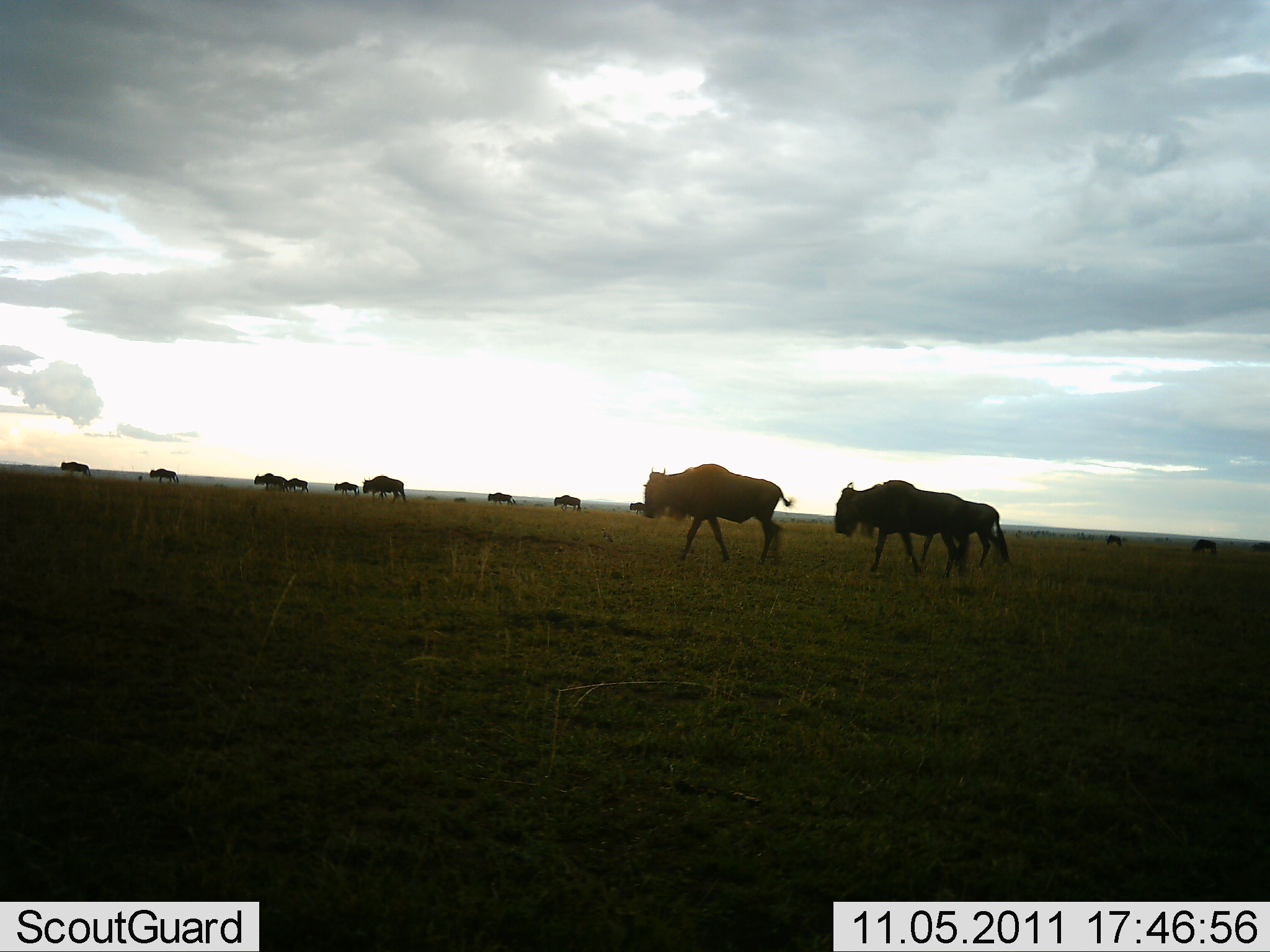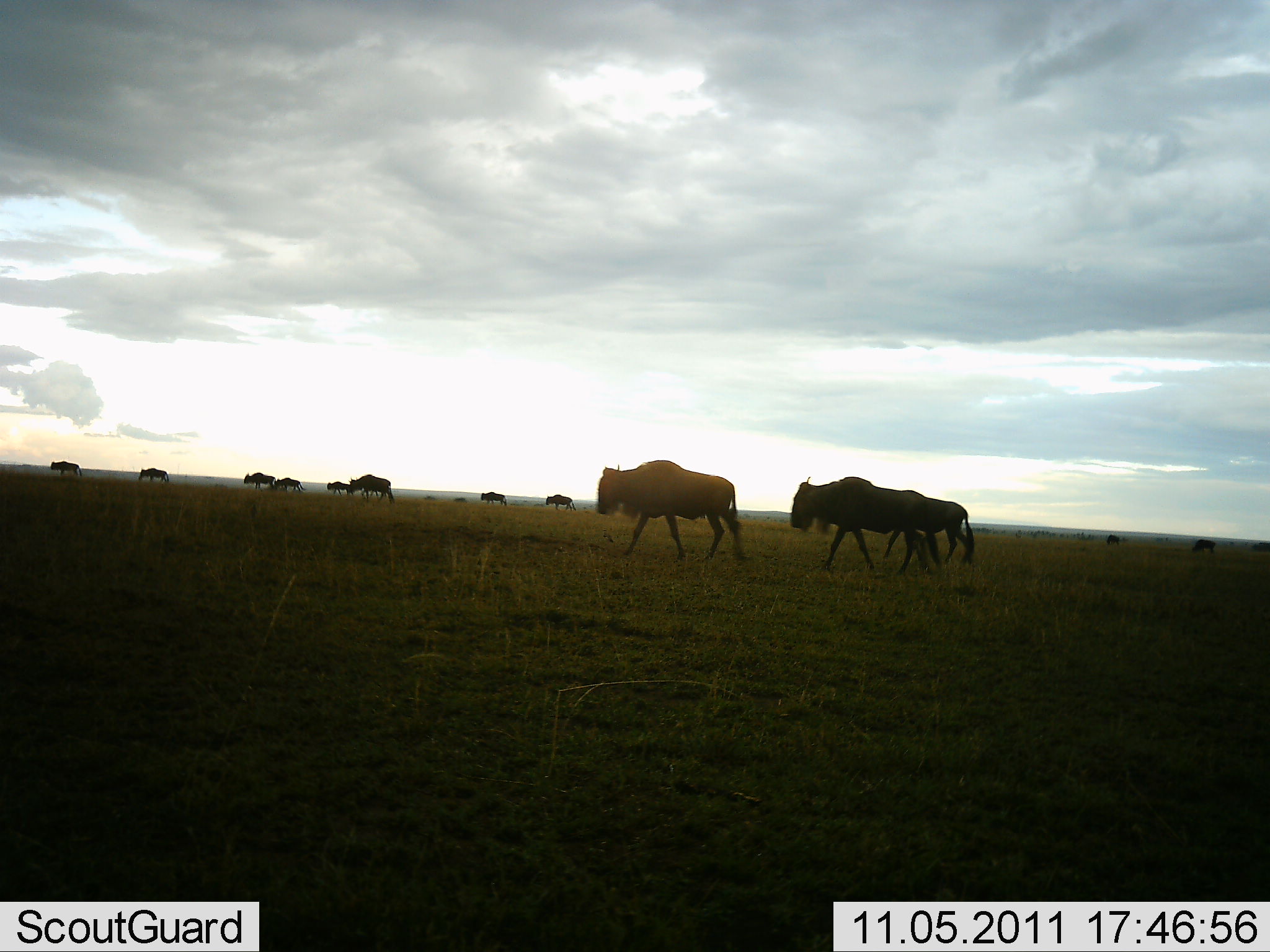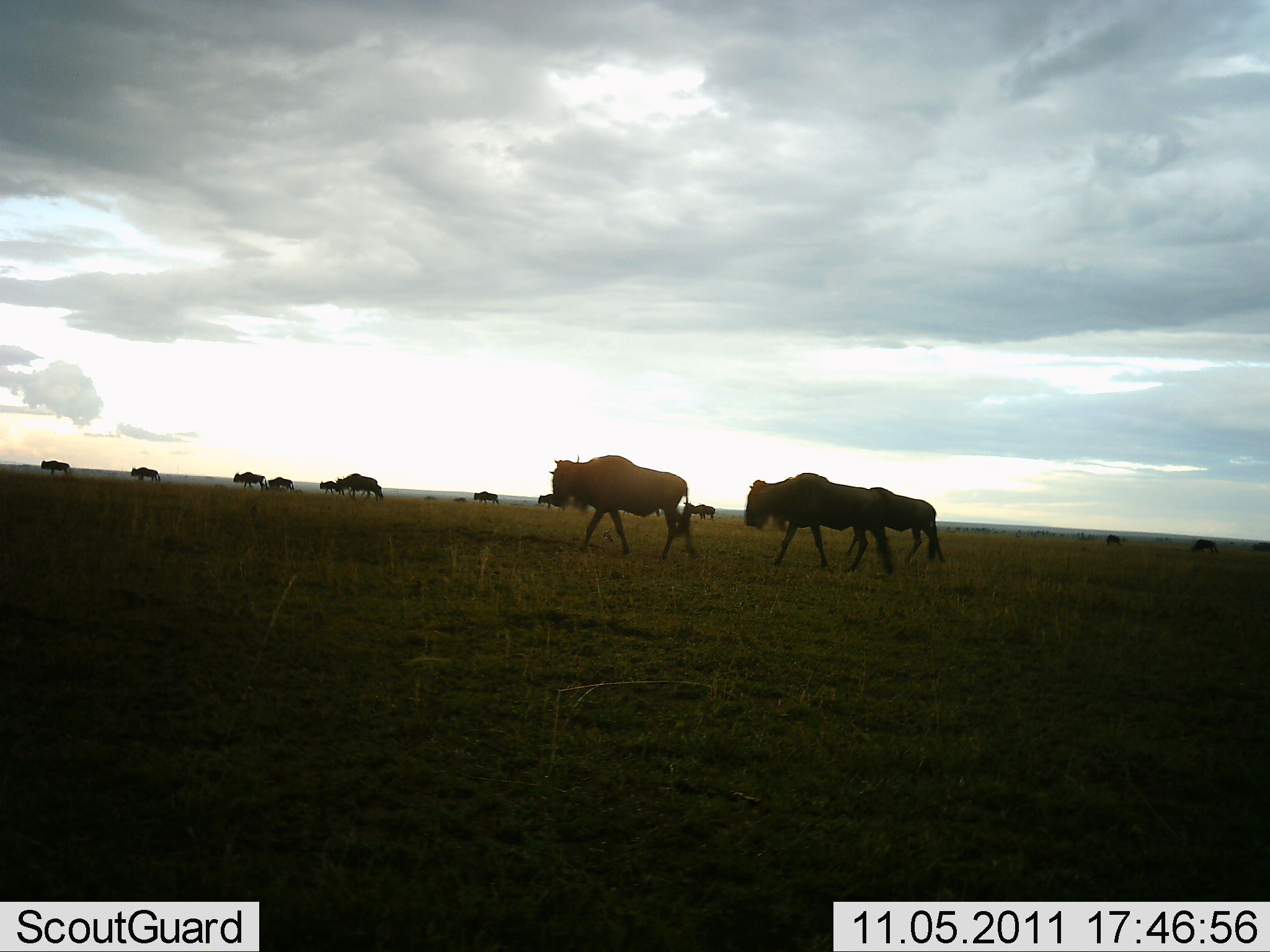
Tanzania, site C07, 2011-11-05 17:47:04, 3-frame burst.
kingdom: Animalia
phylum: Chordata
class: Mammalia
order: Artiodactyla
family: Bovidae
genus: Connochaetes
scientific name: Connochaetes taurinus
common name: blue wildebeest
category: wildebeest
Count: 11-50.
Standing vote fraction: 9%.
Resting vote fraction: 0%.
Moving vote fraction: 100%.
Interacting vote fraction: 0%.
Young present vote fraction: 0%.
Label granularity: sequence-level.